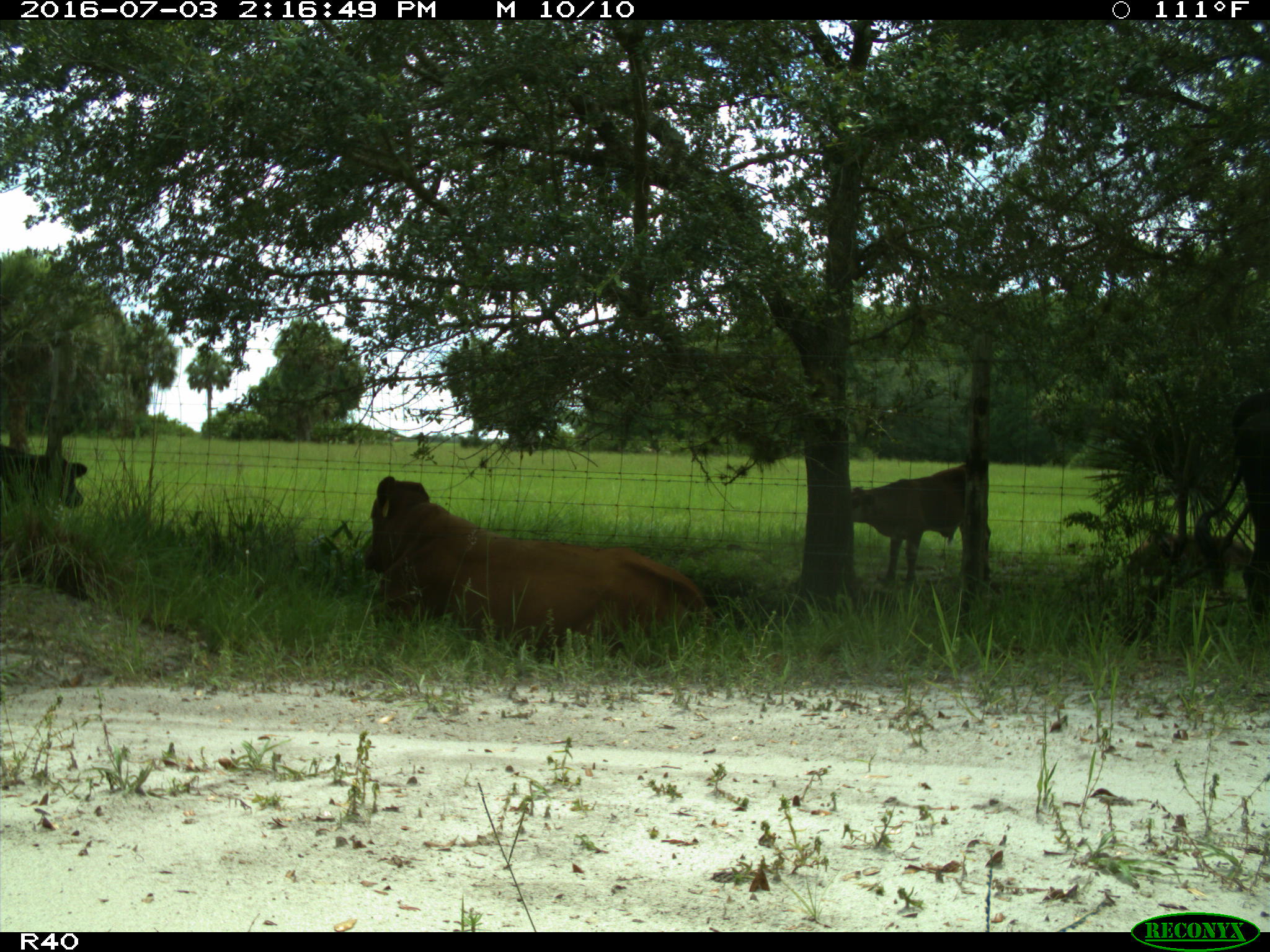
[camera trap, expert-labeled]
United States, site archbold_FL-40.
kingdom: Animalia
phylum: Chordata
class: Mammalia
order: Artiodactyla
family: Bovidae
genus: Bos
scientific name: Bos taurus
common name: domestic cow